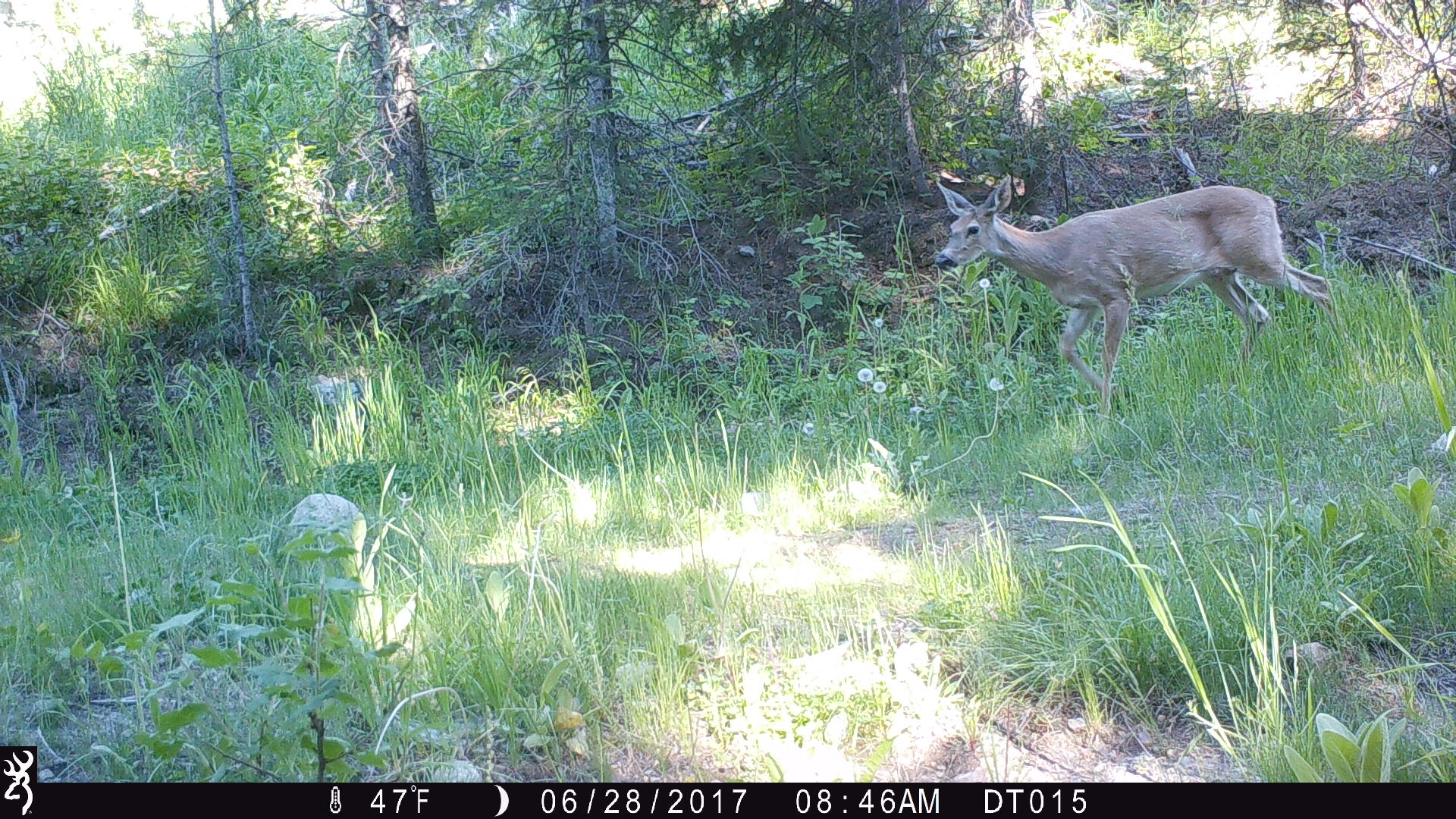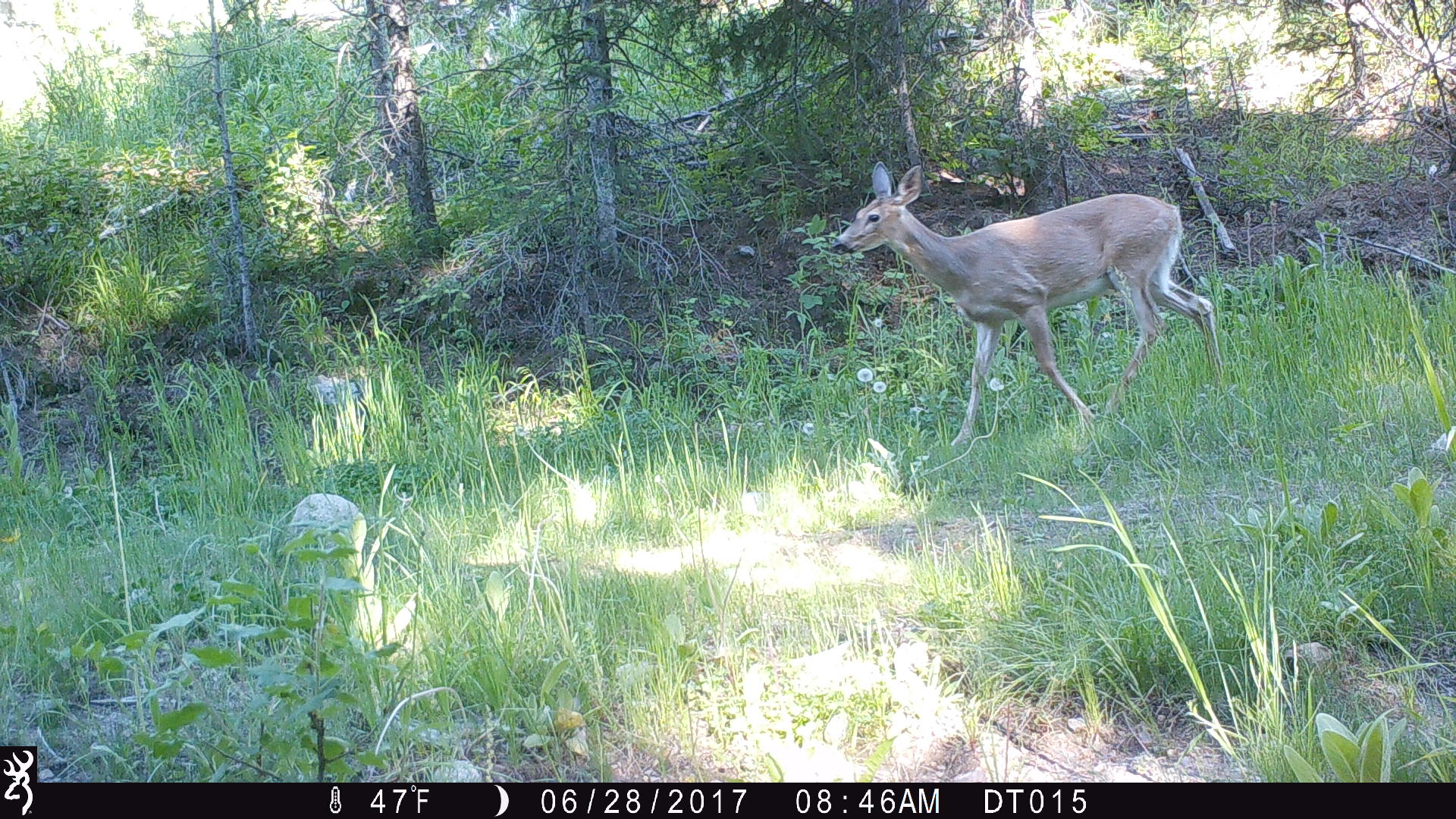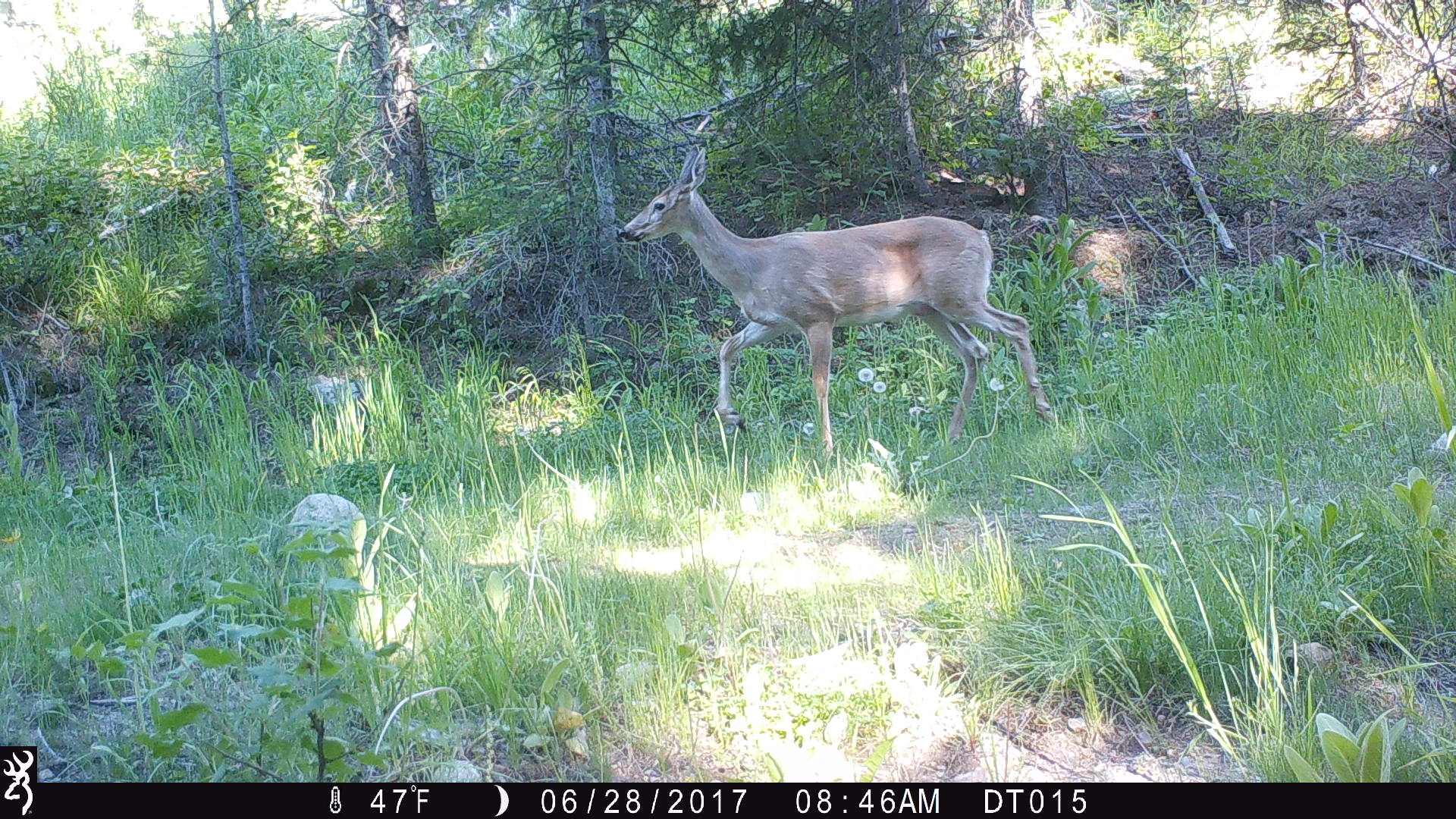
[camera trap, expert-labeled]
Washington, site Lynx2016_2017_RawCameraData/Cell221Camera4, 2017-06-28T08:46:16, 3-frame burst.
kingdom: Animalia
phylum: Chordata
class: Mammalia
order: Artiodactyla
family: Cervidae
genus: Odocoileus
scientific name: Odocoileus virginianus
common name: white-tailed deer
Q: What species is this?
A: Odocoileus virginianus (white-tailed deer).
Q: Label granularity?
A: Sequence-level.